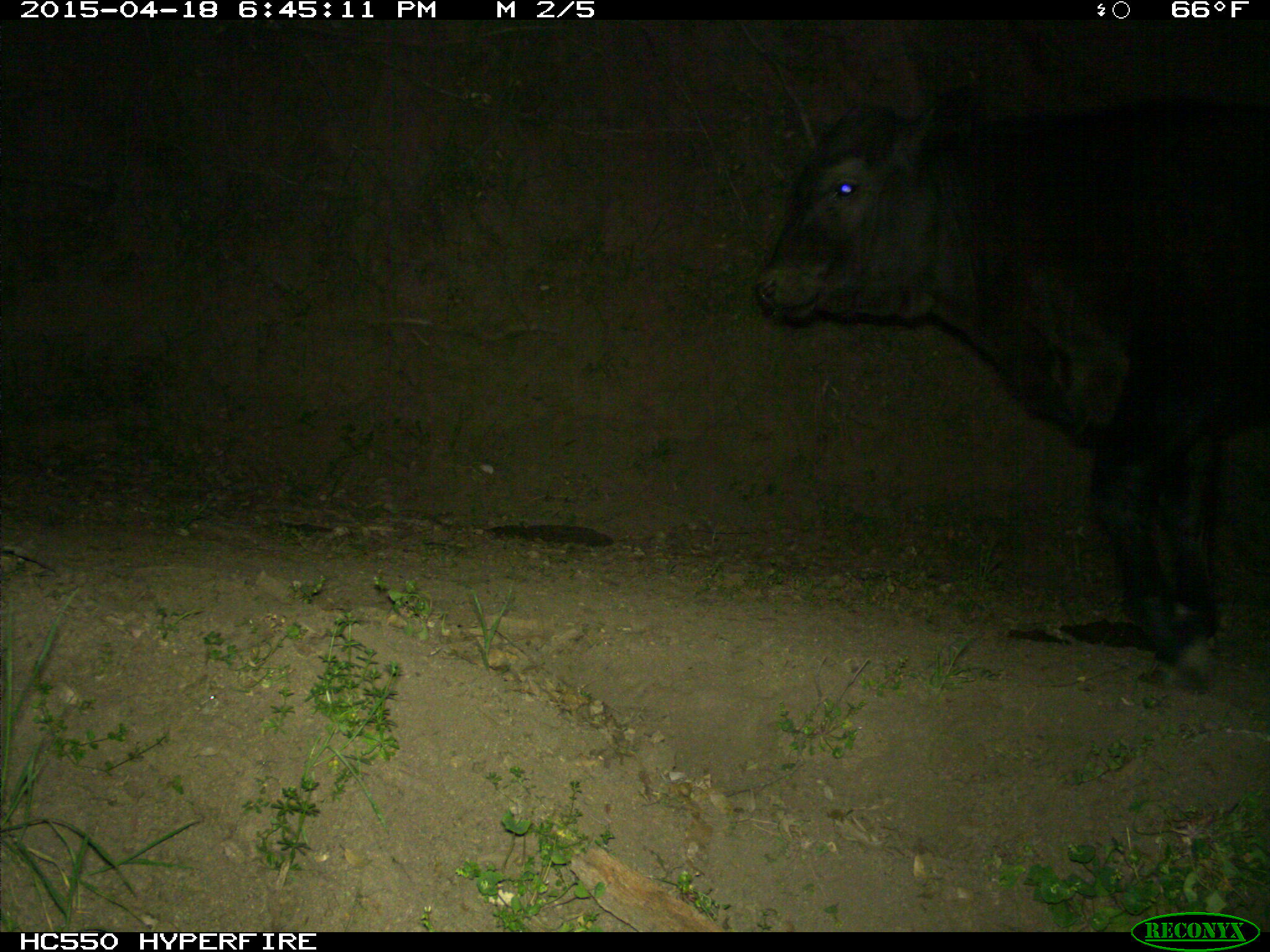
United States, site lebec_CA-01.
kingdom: Animalia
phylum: Chordata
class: Mammalia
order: Artiodactyla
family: Bovidae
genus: Bos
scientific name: Bos taurus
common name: domestic cow